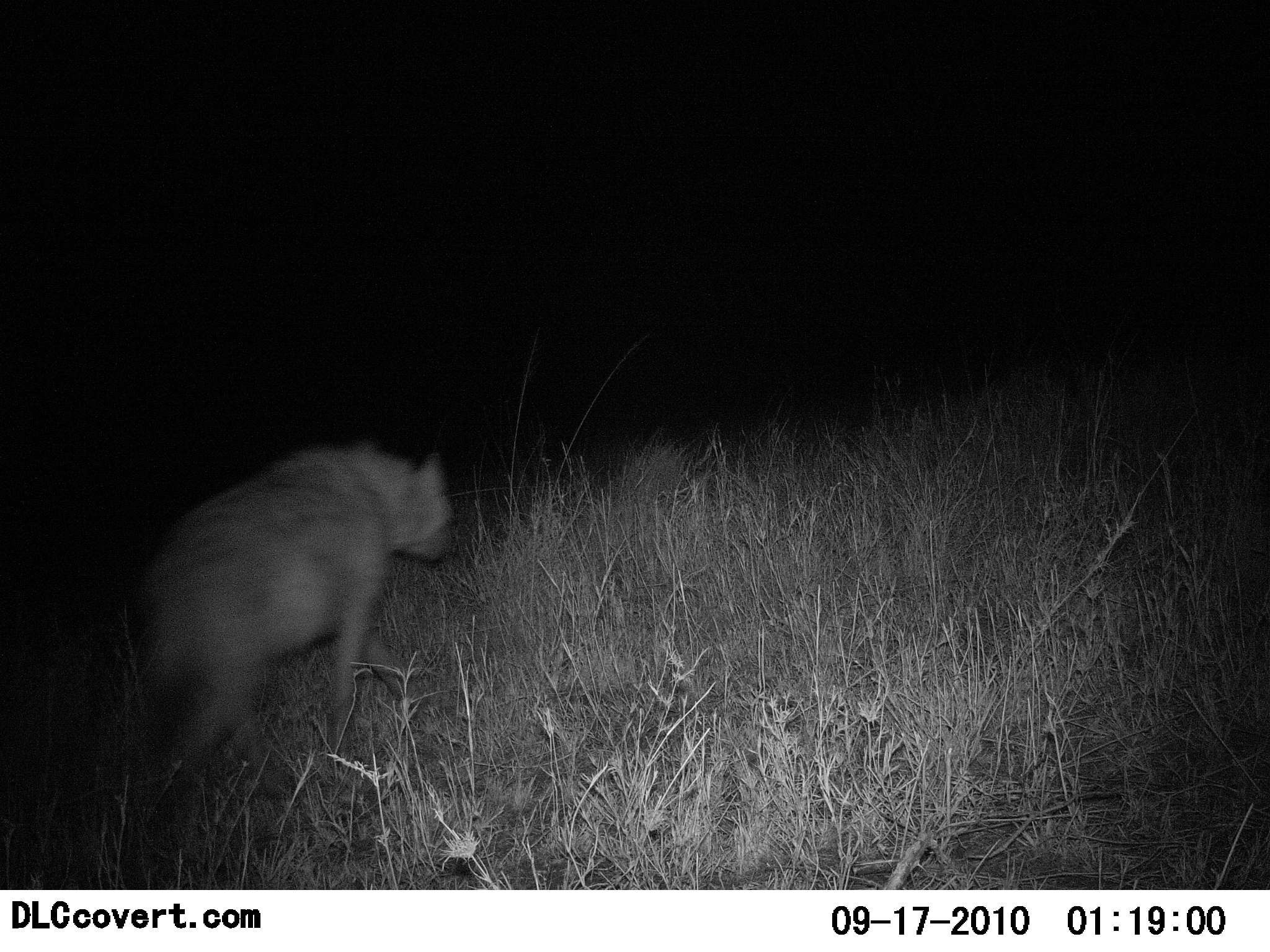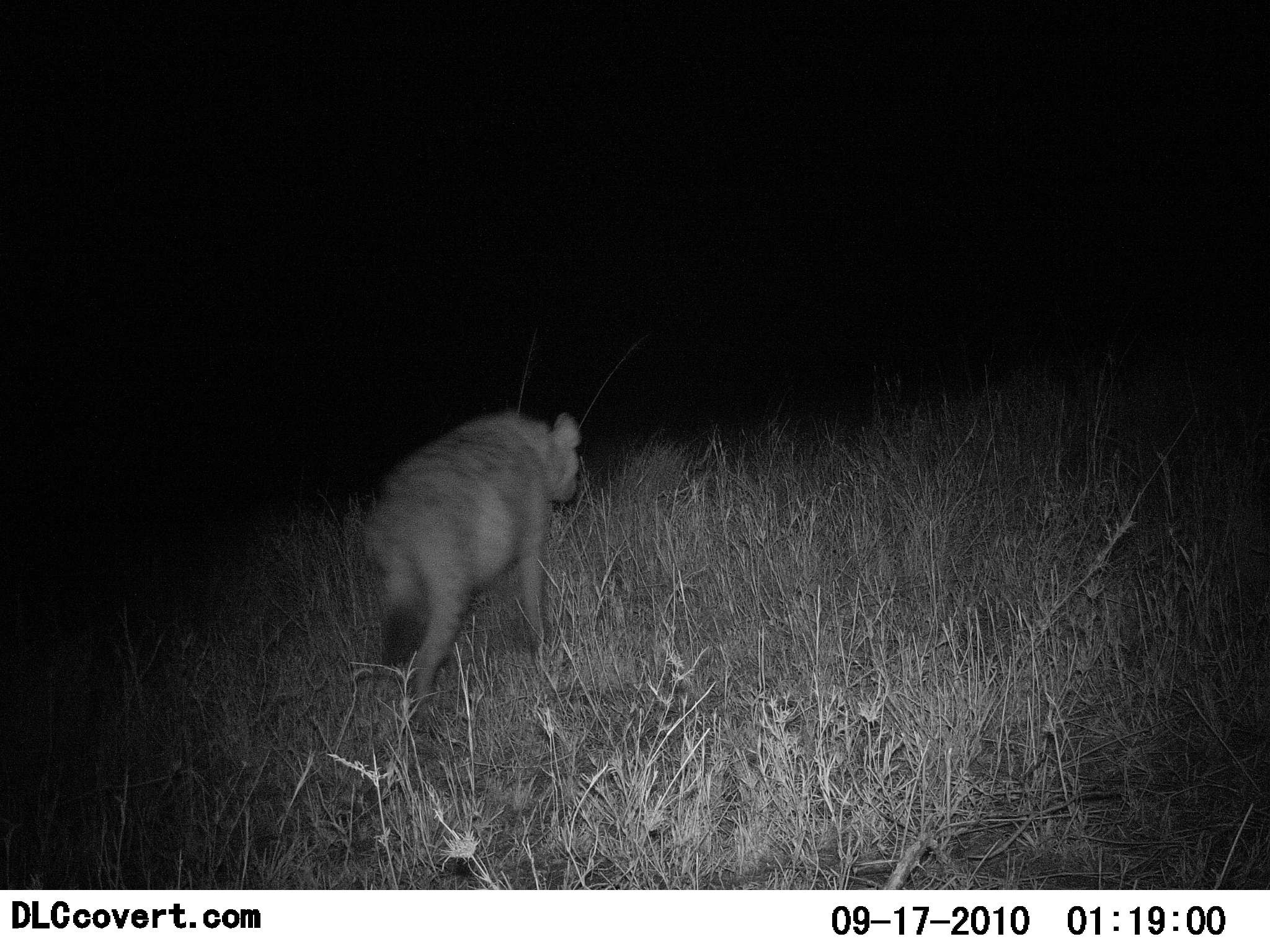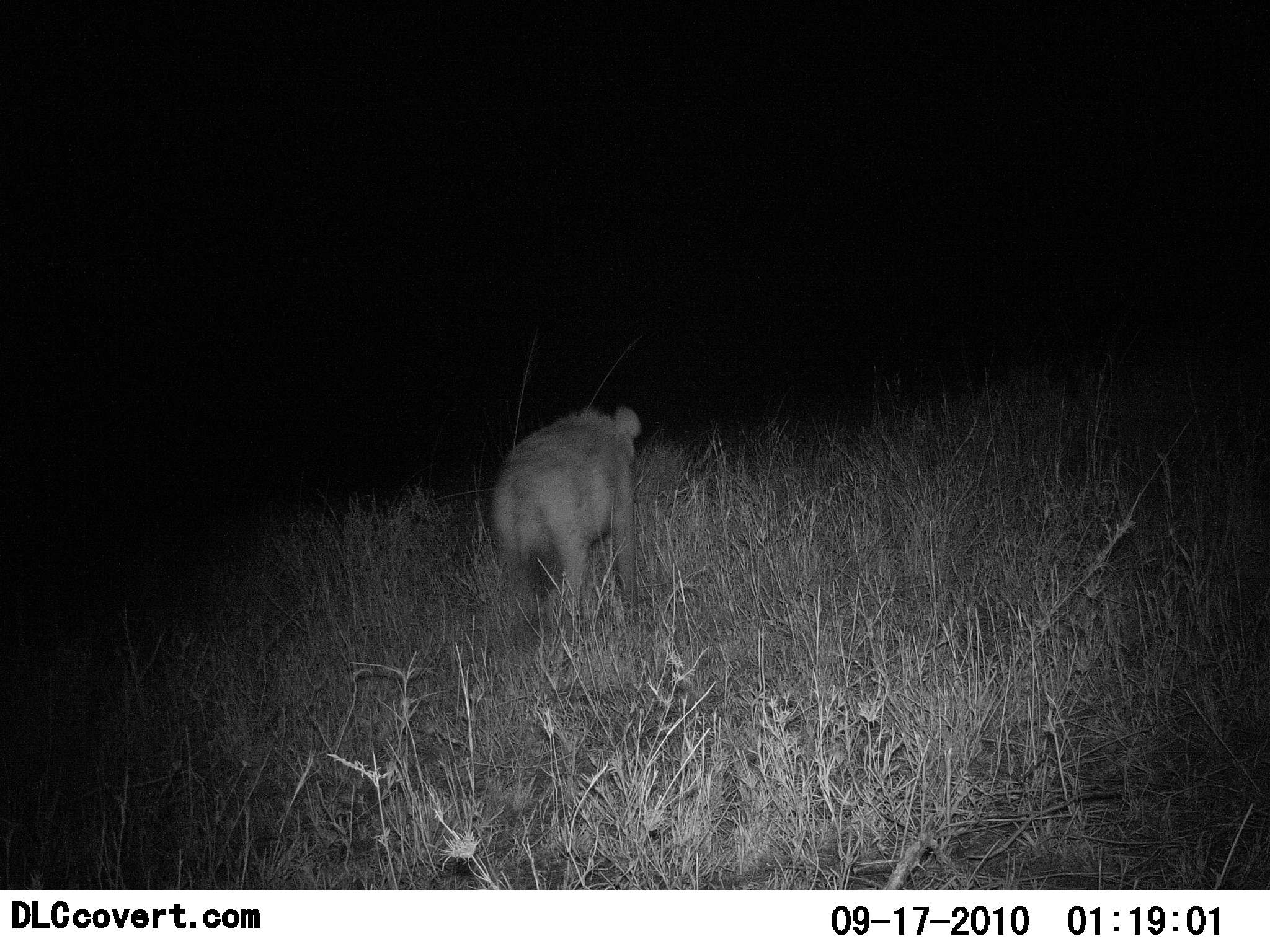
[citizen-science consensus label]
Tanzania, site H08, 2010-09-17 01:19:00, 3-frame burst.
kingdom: Animalia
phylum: Chordata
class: Mammalia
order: Carnivora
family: Hyaenidae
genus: Crocuta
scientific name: Crocuta crocuta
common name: spotted hyena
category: hyenaspotted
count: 1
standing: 7%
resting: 0%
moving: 100%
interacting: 0%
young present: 0%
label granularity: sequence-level